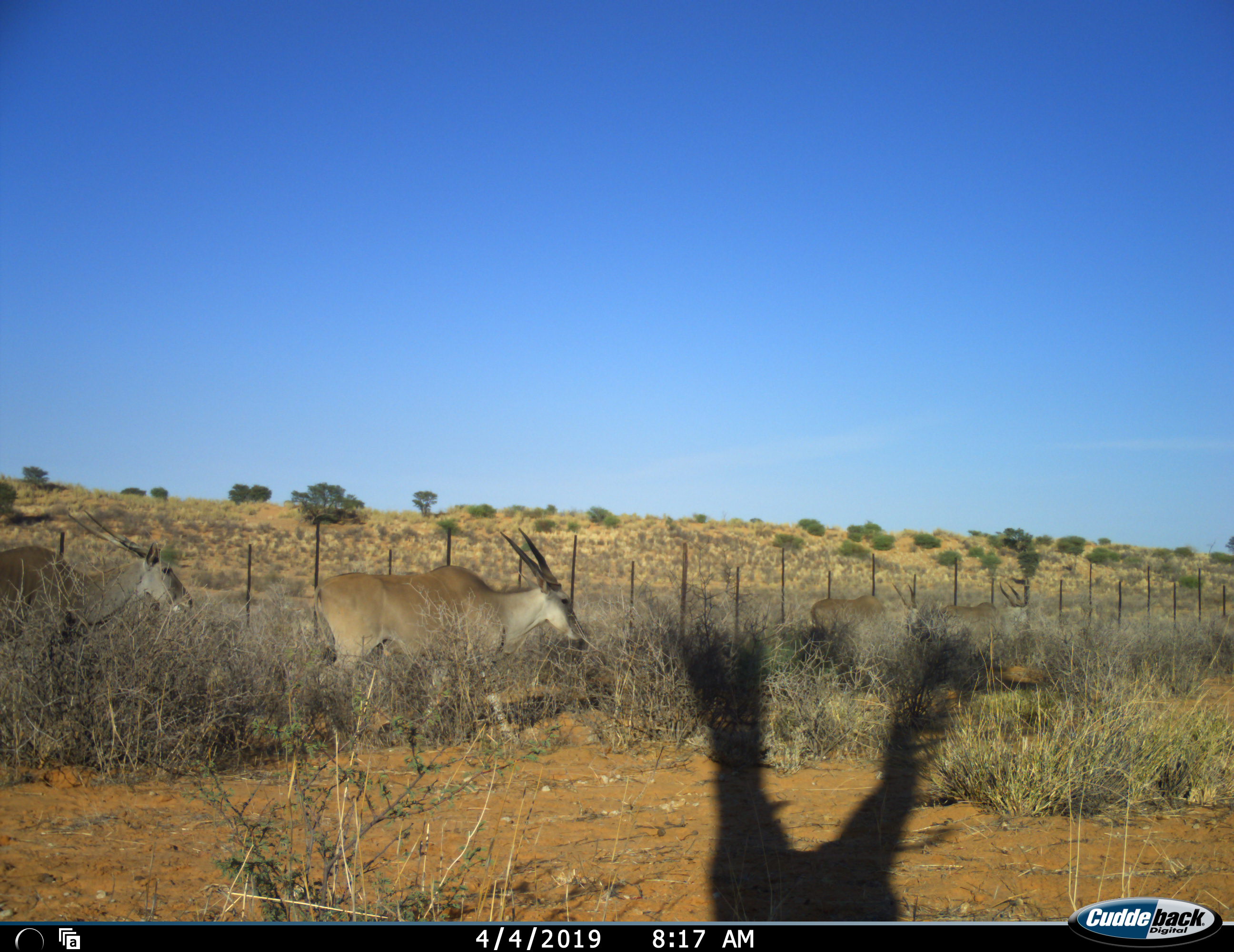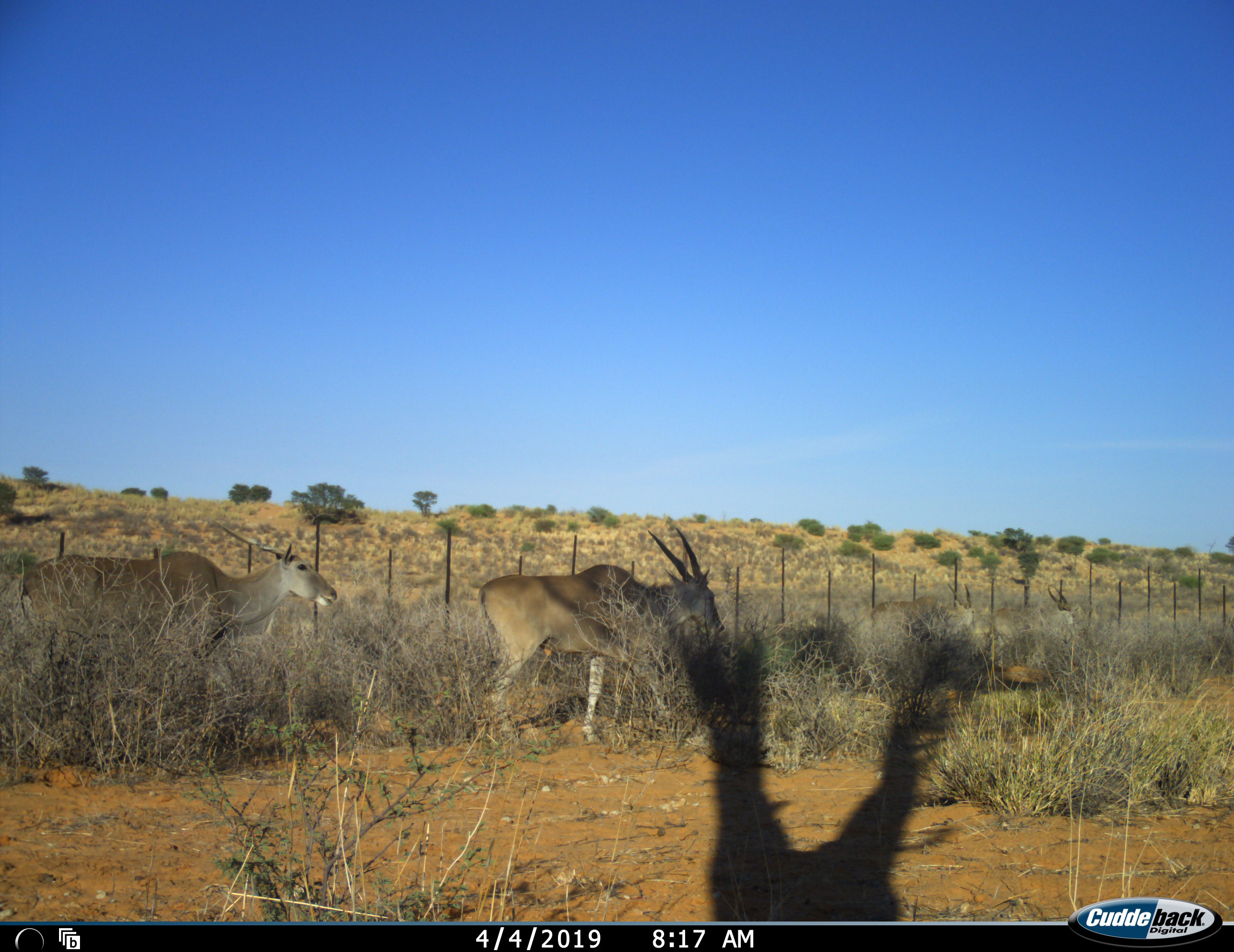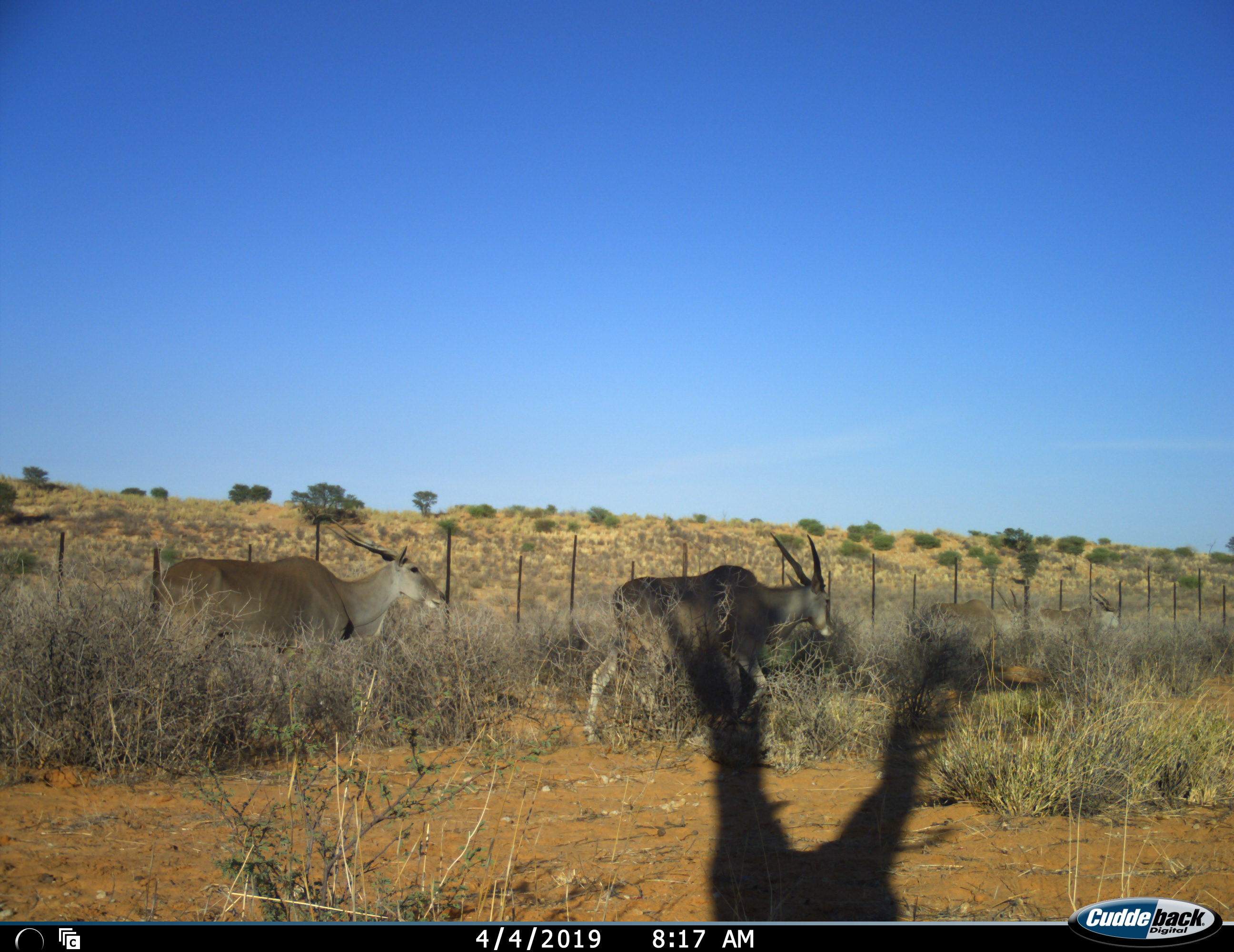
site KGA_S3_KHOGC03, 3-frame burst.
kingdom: Animalia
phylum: Chordata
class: Mammalia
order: Artiodactyla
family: Bovidae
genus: Tragelaphus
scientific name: Tragelaphus oryx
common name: eland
Eland (Tragelaphus oryx), count 4. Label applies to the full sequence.